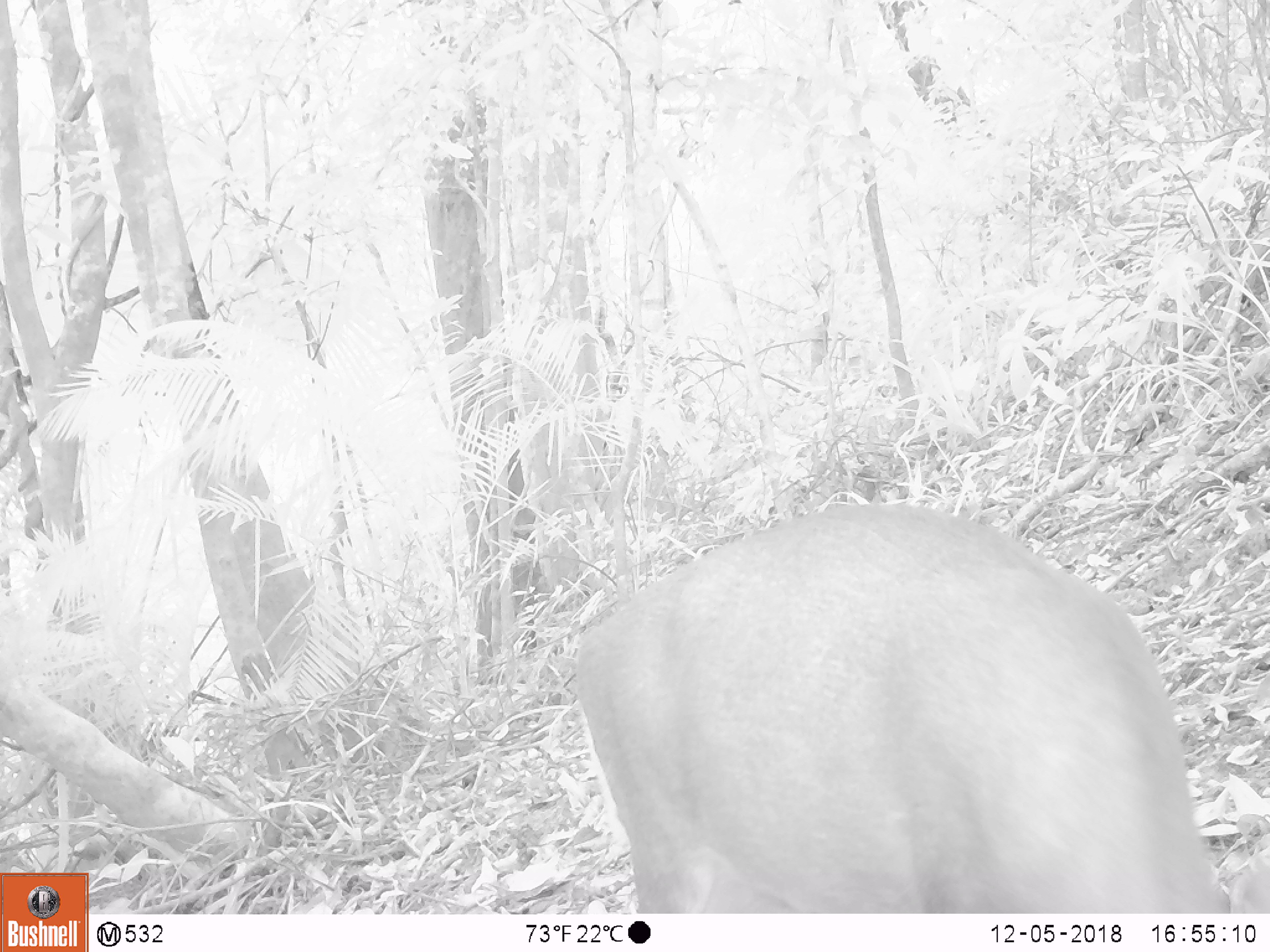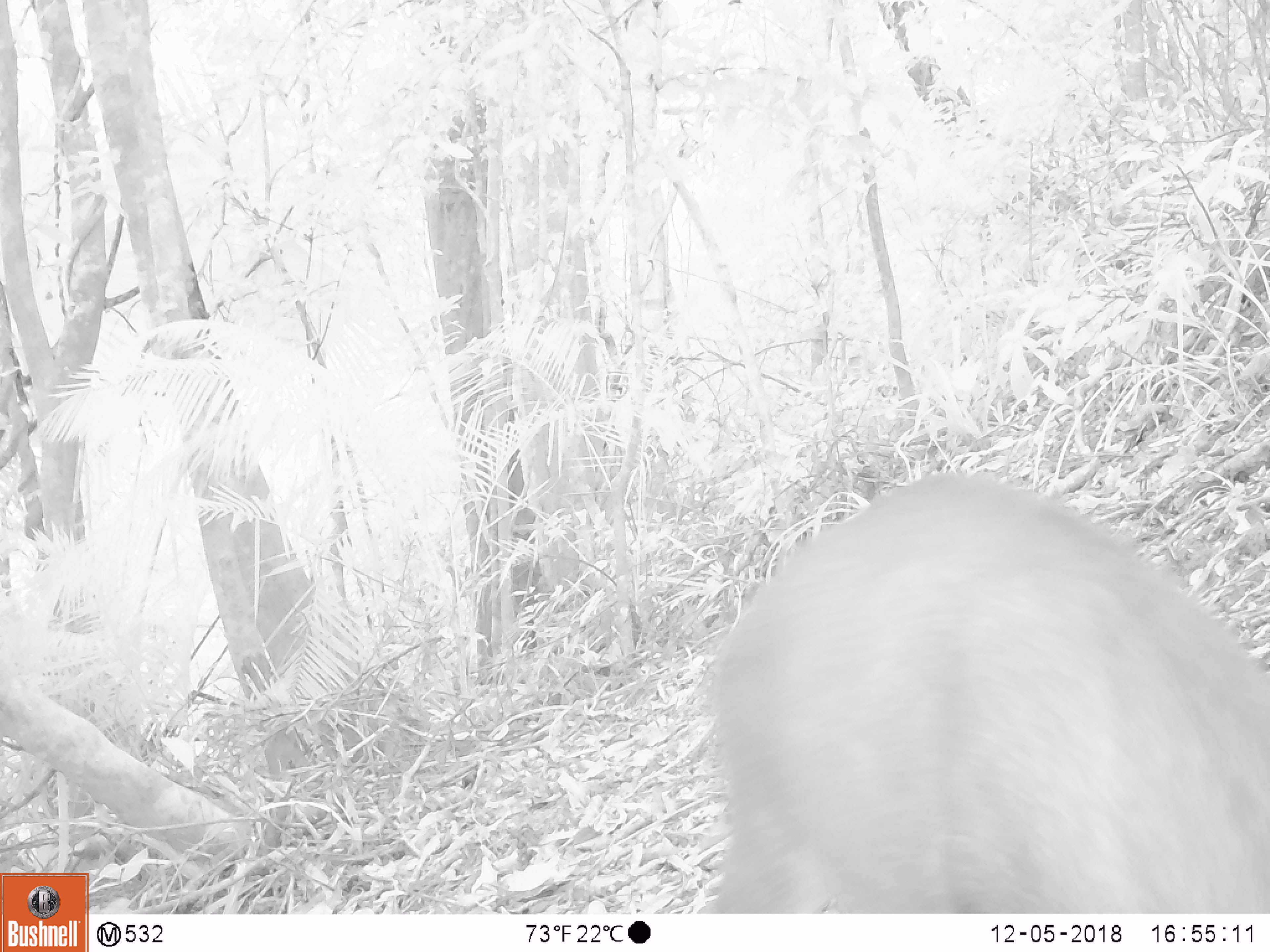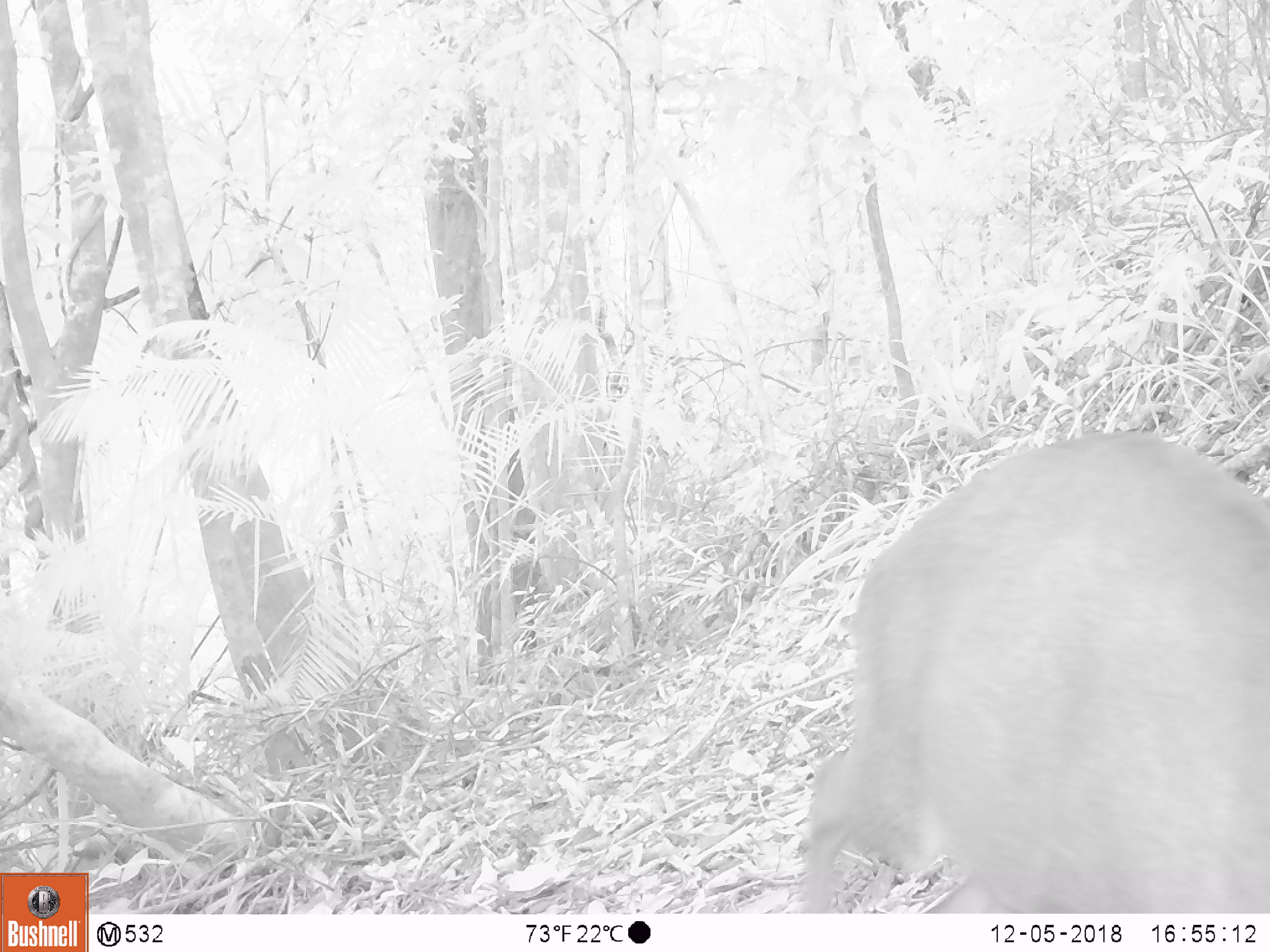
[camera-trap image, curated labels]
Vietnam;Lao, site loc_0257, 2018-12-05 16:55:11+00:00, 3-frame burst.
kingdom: Animalia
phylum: Chordata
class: Mammalia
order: Artiodactyla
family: Cervidae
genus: Muntiacus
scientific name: Muntiacus rooseveltorum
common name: roosevelt's muntjac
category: roosevelts muntjac group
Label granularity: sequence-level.